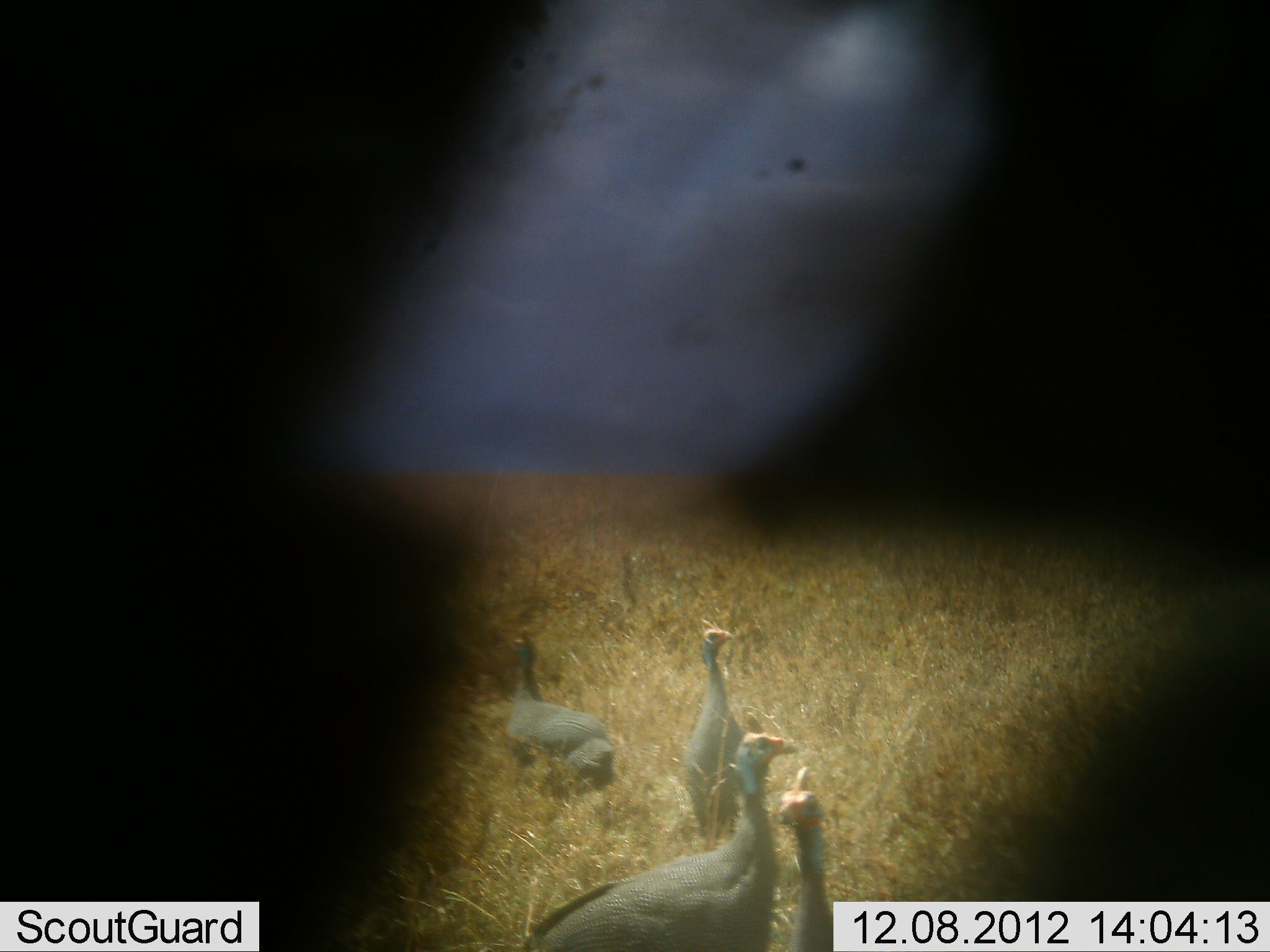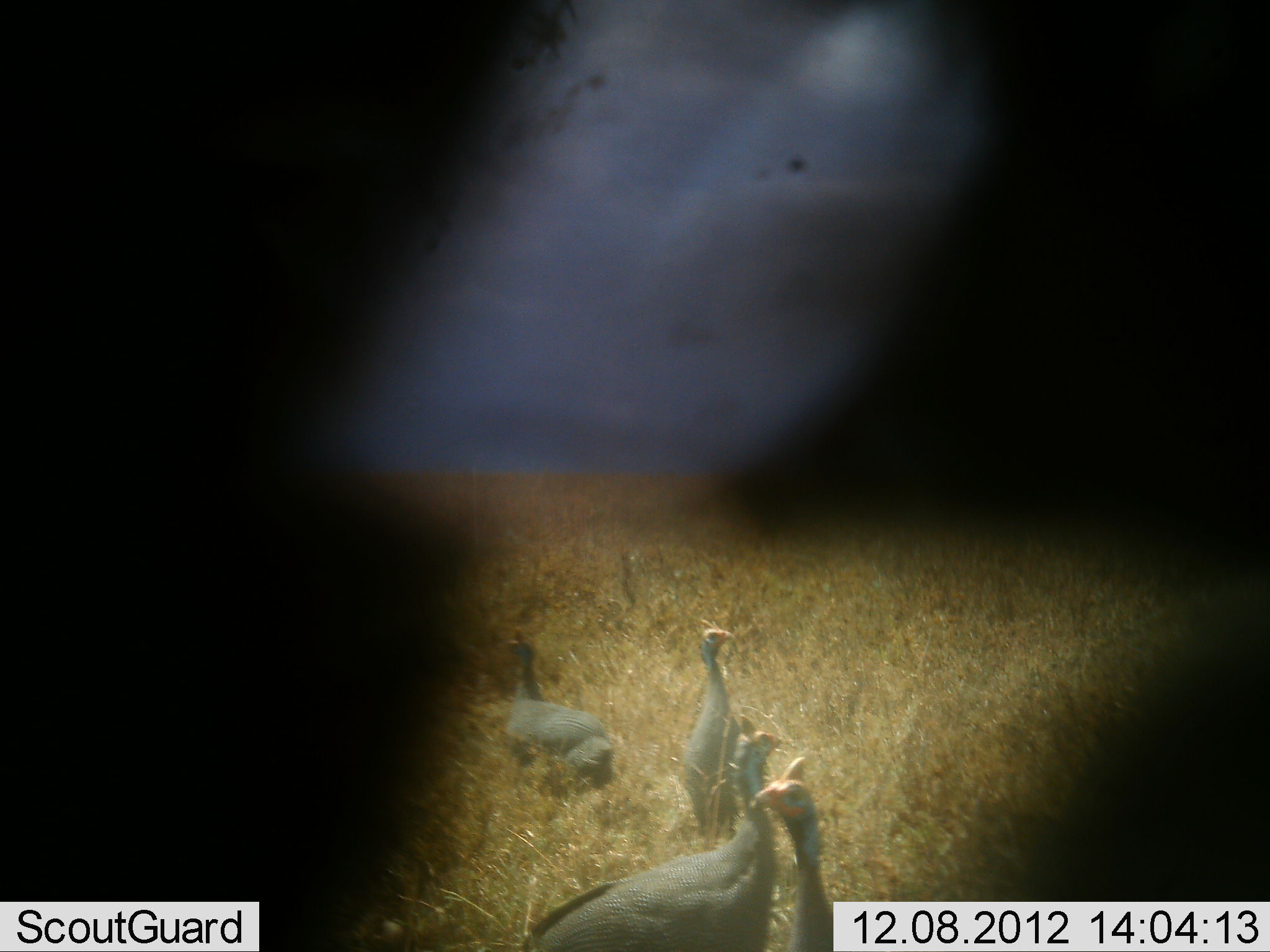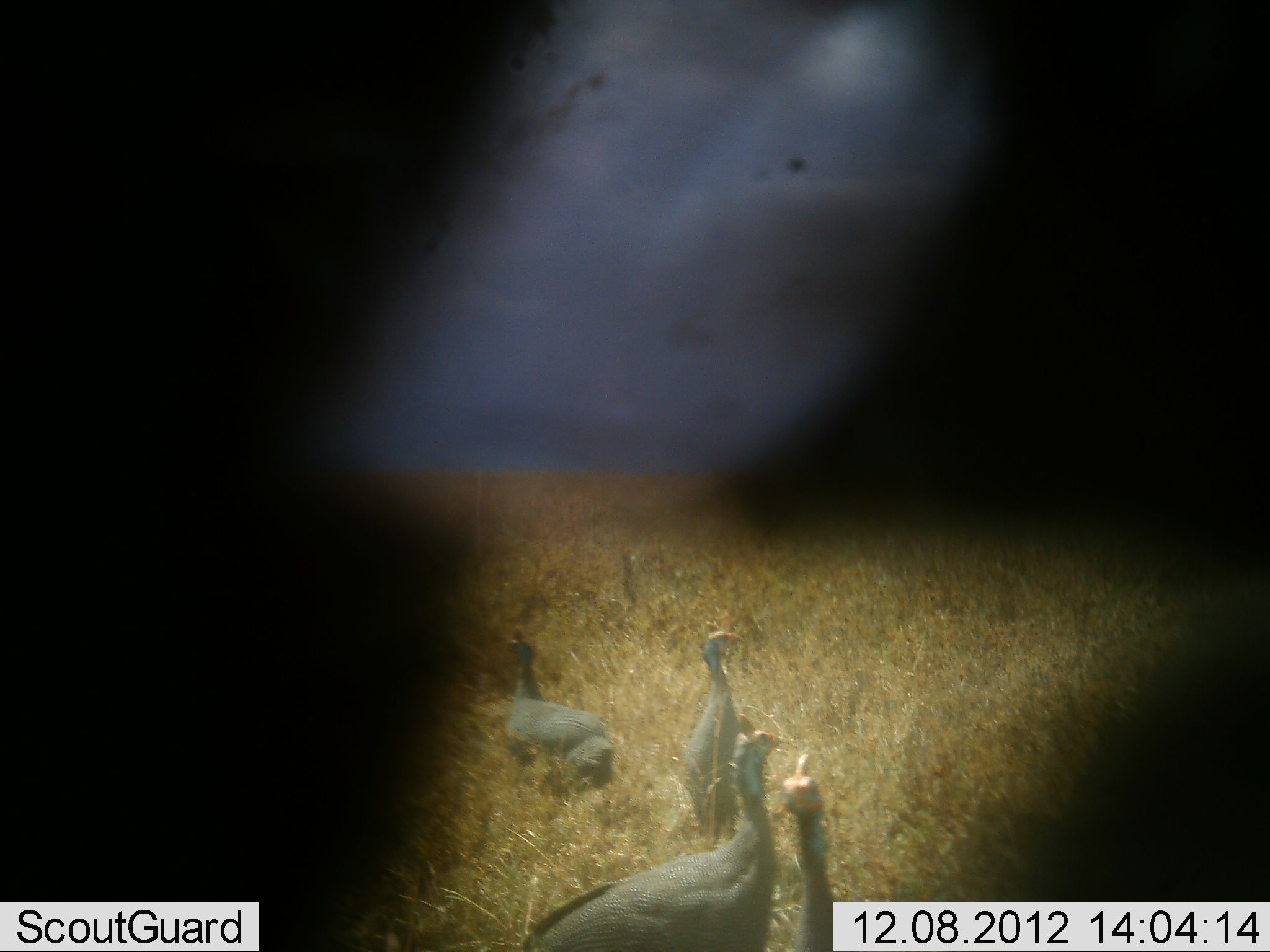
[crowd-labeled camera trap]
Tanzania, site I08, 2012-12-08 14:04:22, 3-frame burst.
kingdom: Animalia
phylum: Chordata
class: Aves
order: Galliformes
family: Numididae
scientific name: Numididae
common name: guinea fowl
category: guineafowl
Guineafowl (guinea fowl) (Numididae), count 4. Behavior (volunteer vote fractions): standing 90%, resting 10%, moving 10%, interacting 0%. Young present (vote fraction): 0%. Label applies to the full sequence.